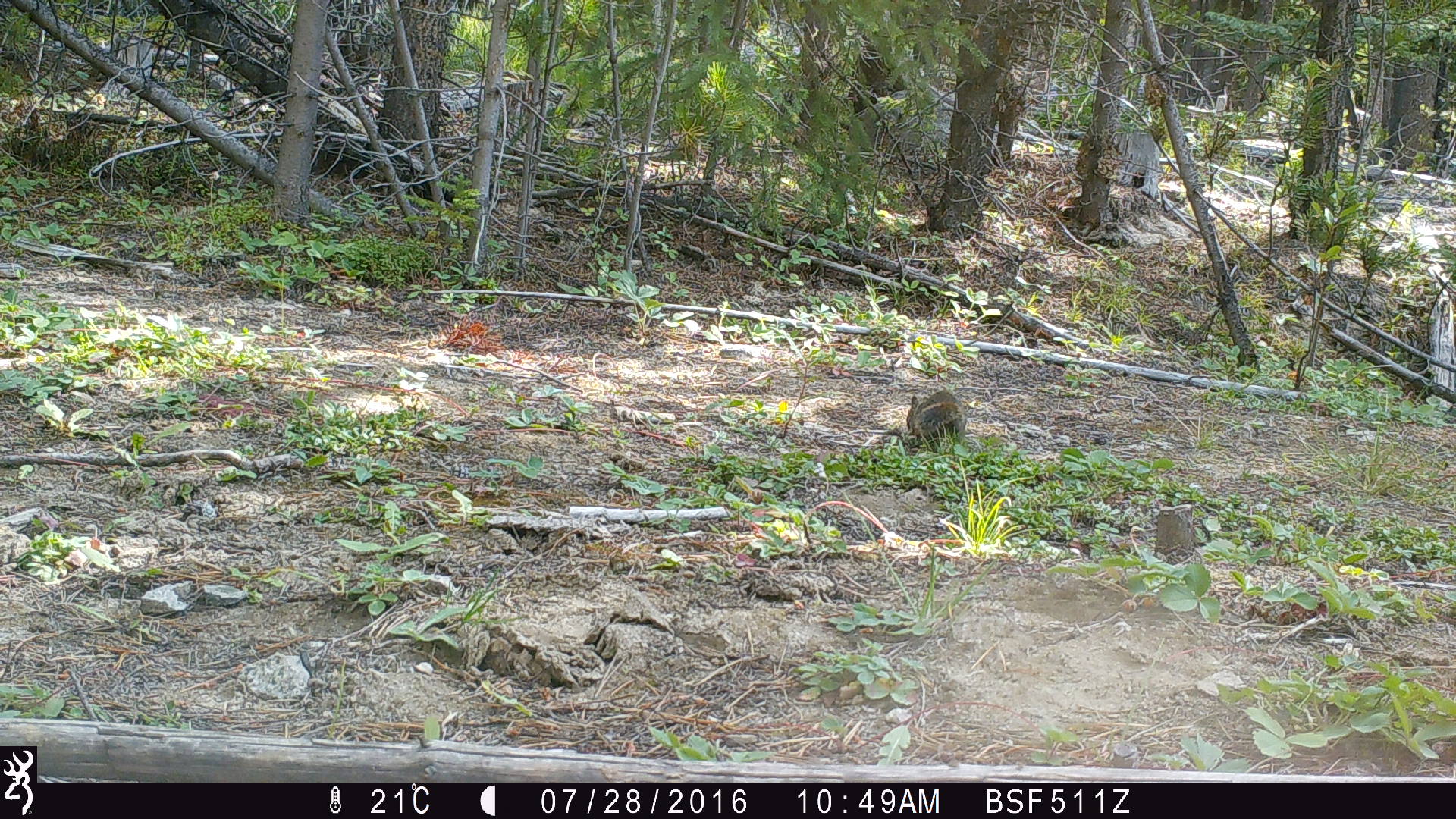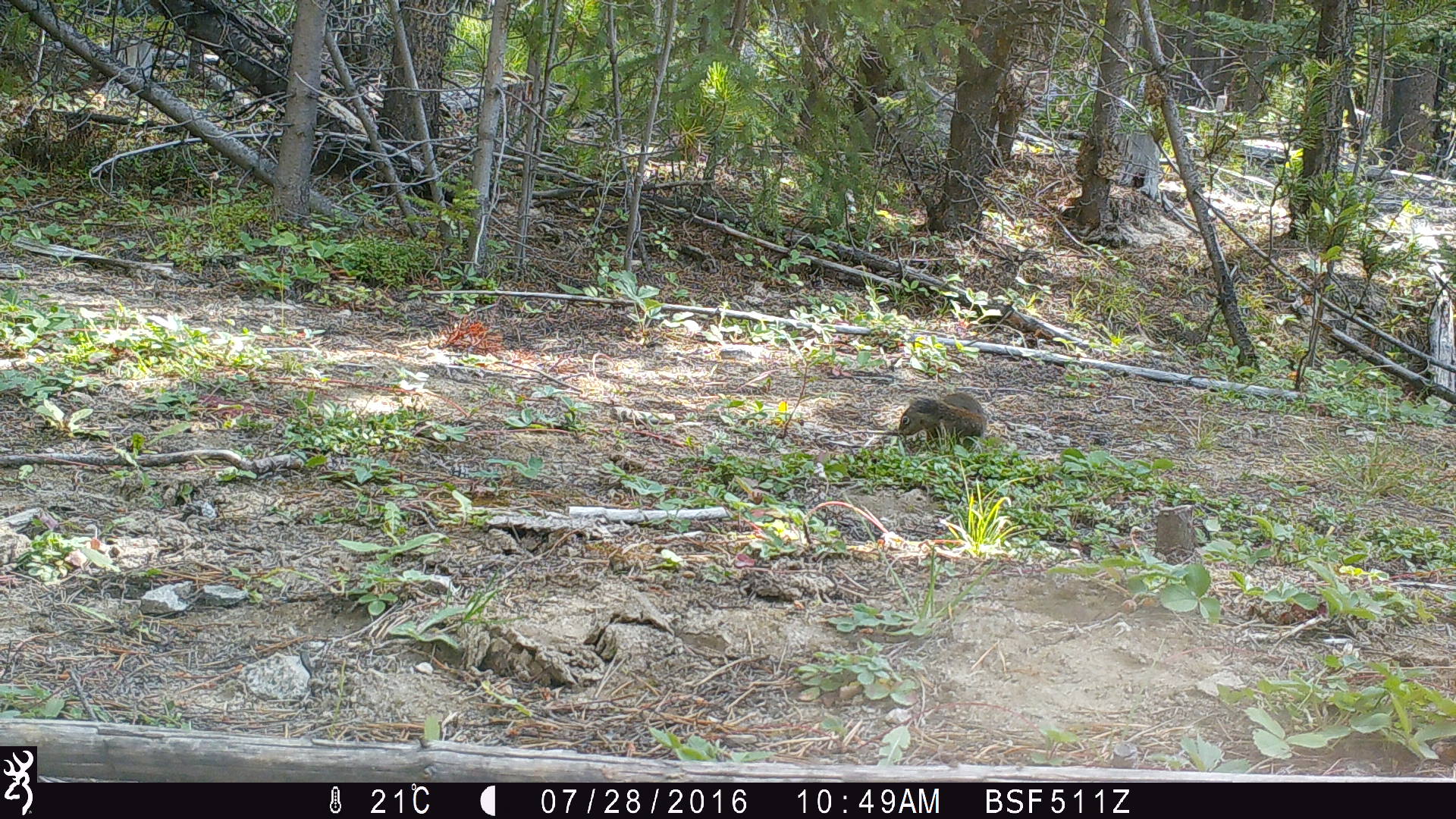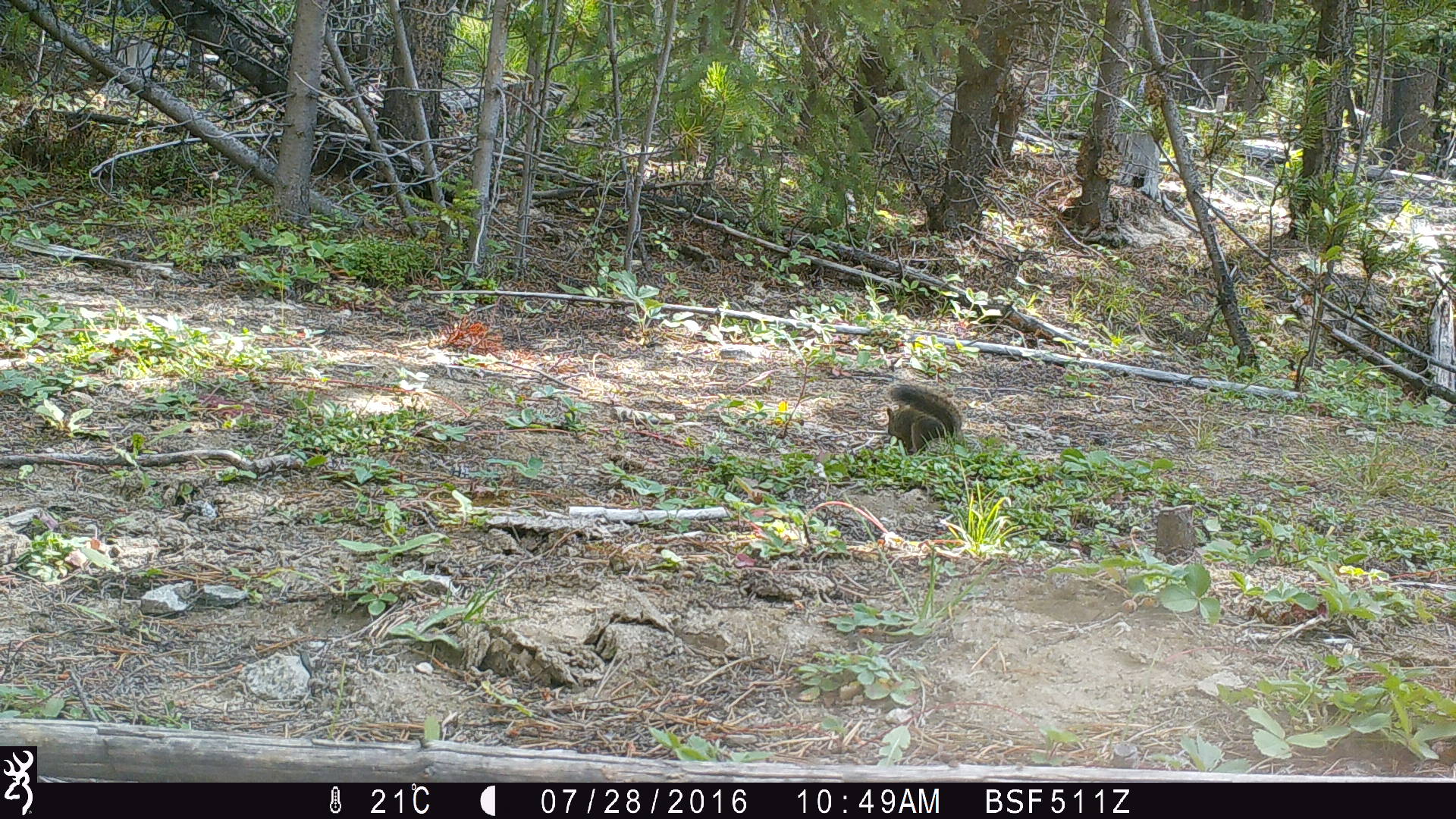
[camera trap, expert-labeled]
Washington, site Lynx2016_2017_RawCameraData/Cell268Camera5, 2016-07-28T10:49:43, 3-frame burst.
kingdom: Animalia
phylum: Chordata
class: Mammalia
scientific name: Mammalia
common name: small mammal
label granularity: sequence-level